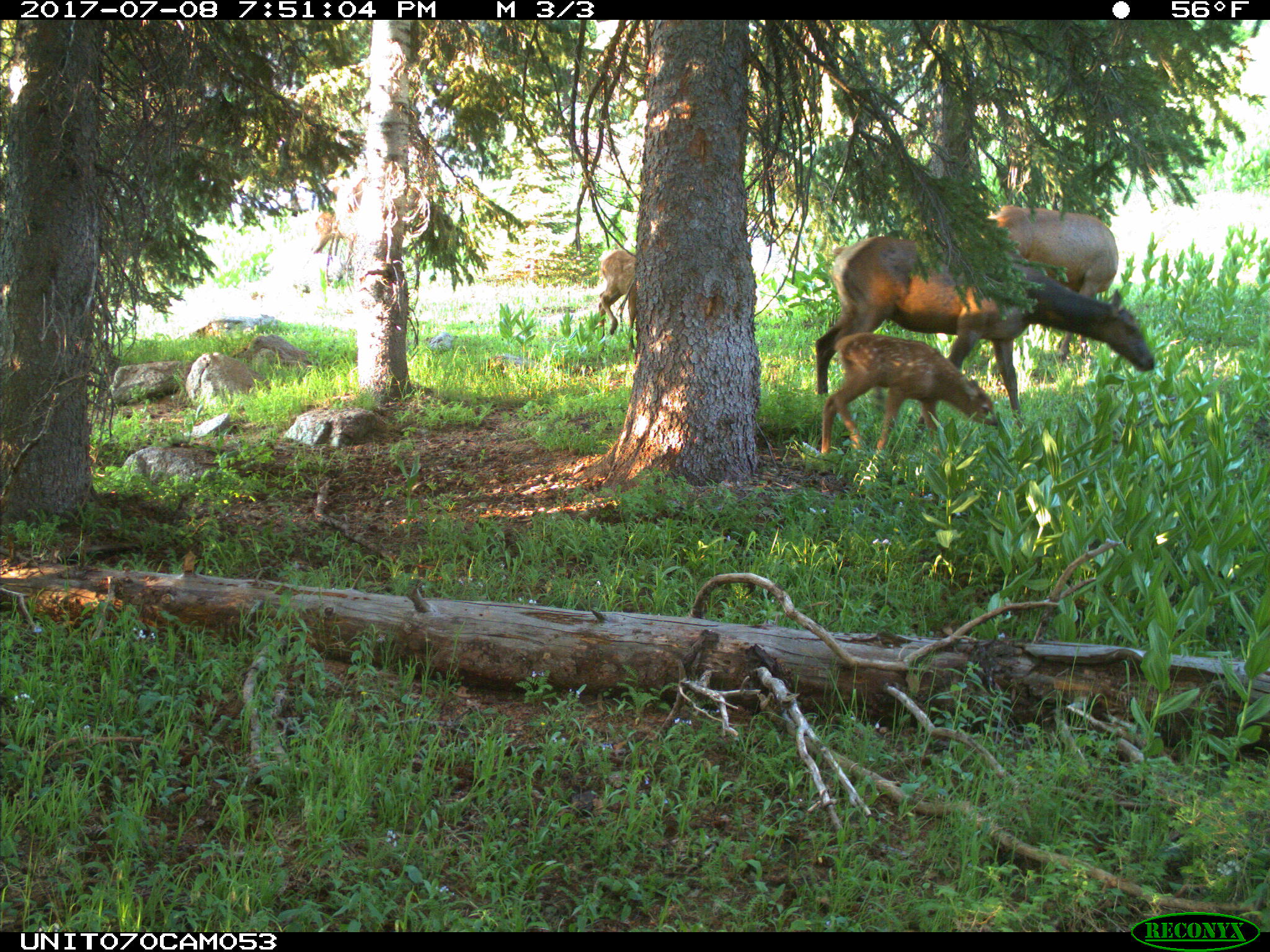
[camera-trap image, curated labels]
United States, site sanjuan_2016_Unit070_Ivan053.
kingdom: Animalia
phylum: Chordata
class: Mammalia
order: Artiodactyla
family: Cervidae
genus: Cervus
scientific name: Cervus elaphus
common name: red deer